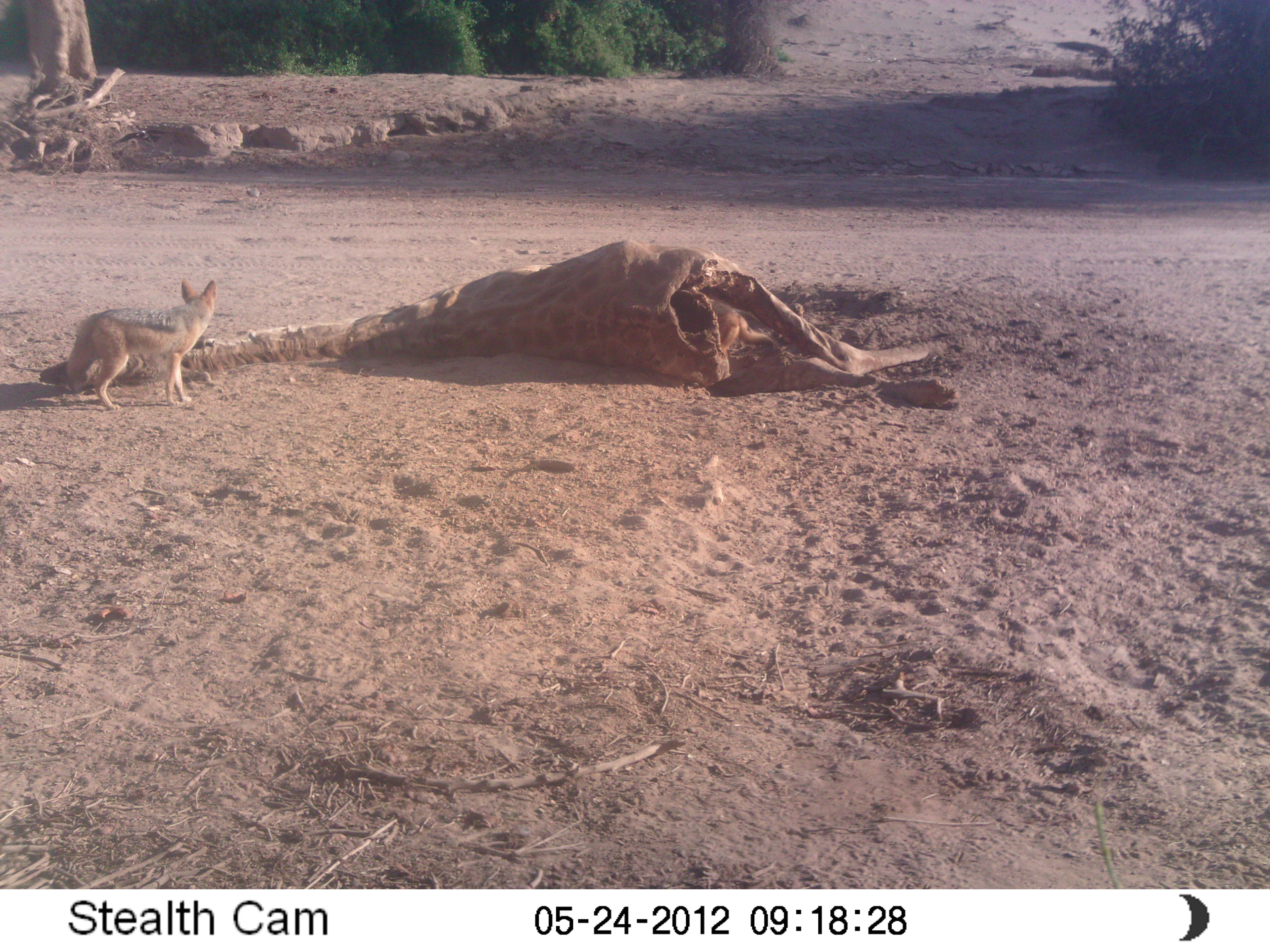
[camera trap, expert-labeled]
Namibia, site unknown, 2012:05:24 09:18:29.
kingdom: Animalia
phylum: Chordata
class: Mammalia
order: Carnivora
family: Canidae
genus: Lupulella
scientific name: Lupulella mesomelas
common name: black-backed jackal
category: canis mesomelas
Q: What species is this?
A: Canis mesomelas (black-backed jackal) (Lupulella mesomelas).